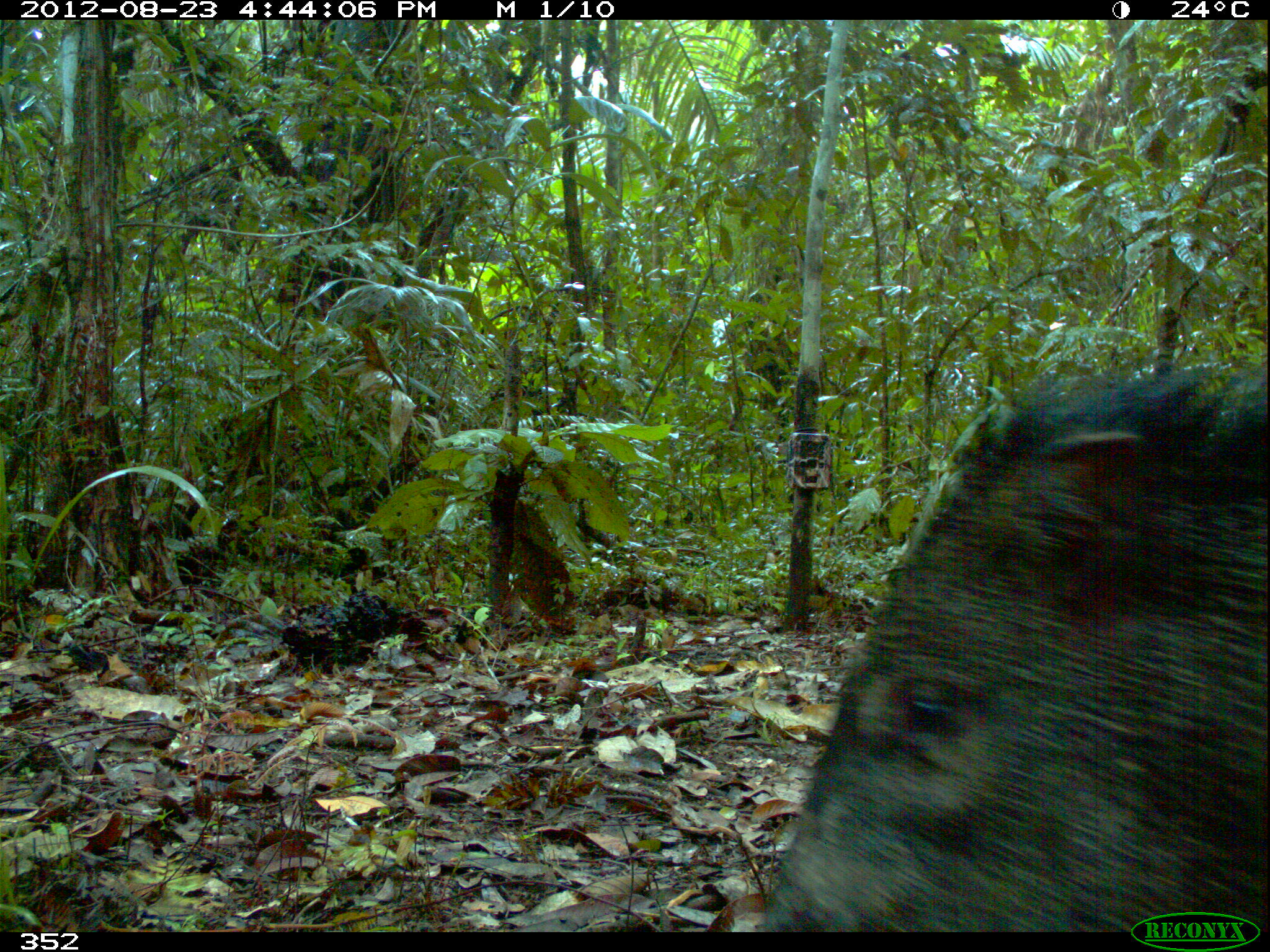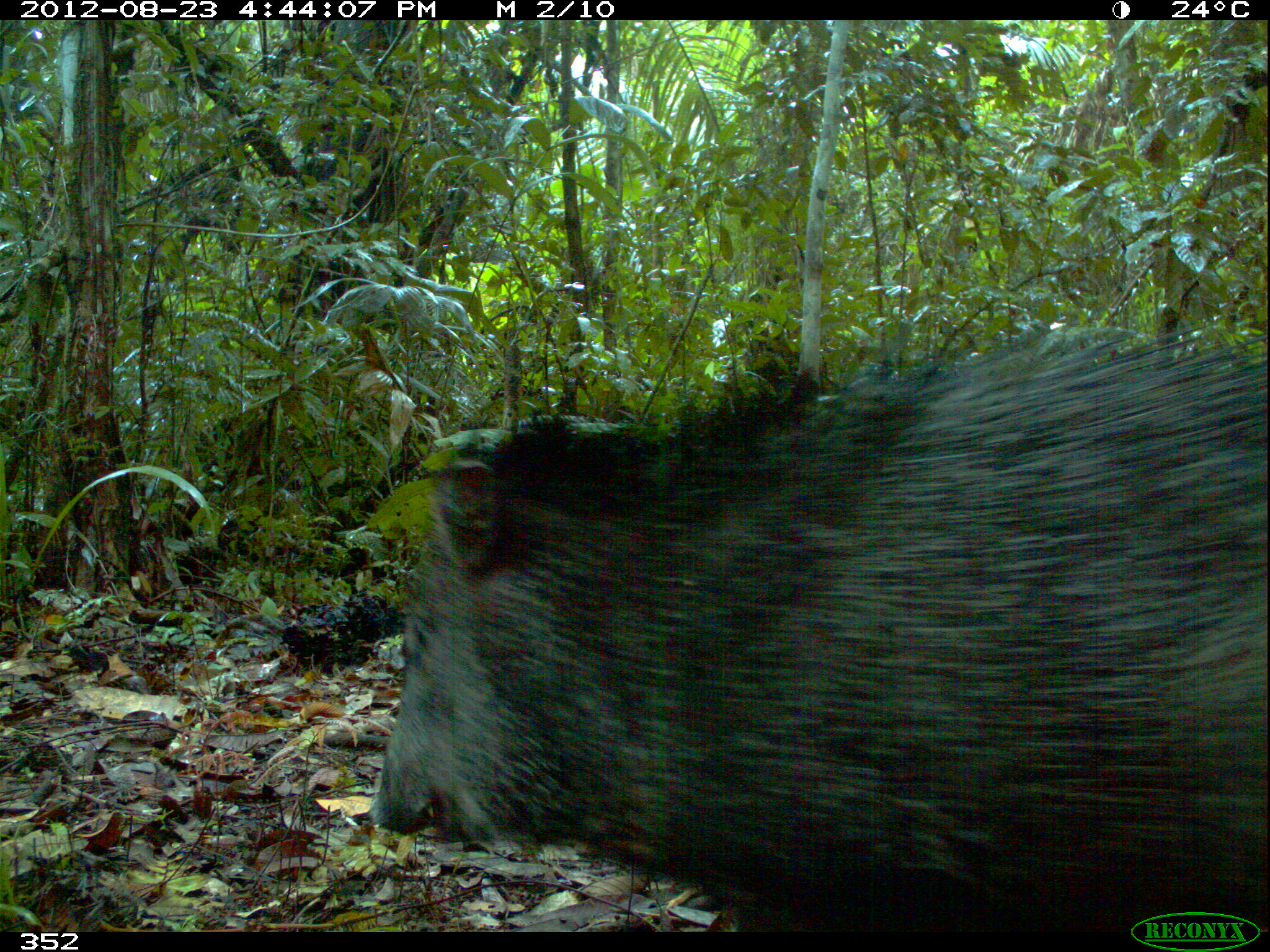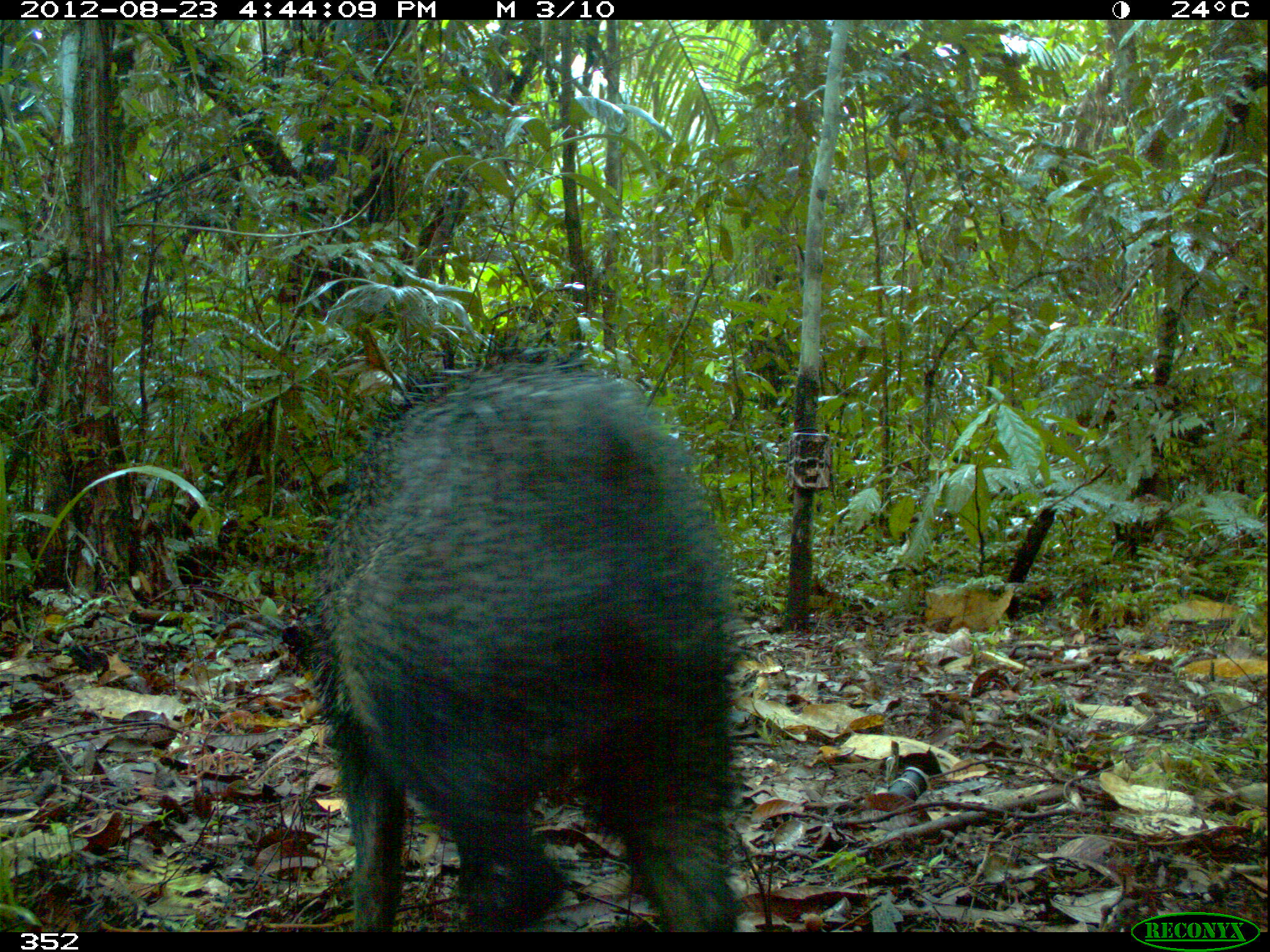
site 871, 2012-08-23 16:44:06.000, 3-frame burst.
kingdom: Animalia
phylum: Chordata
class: Mammalia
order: Artiodactyla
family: Tayassuidae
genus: Pecari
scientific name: Pecari tajacu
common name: collared peccary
Pecari tajacu (collared peccary).